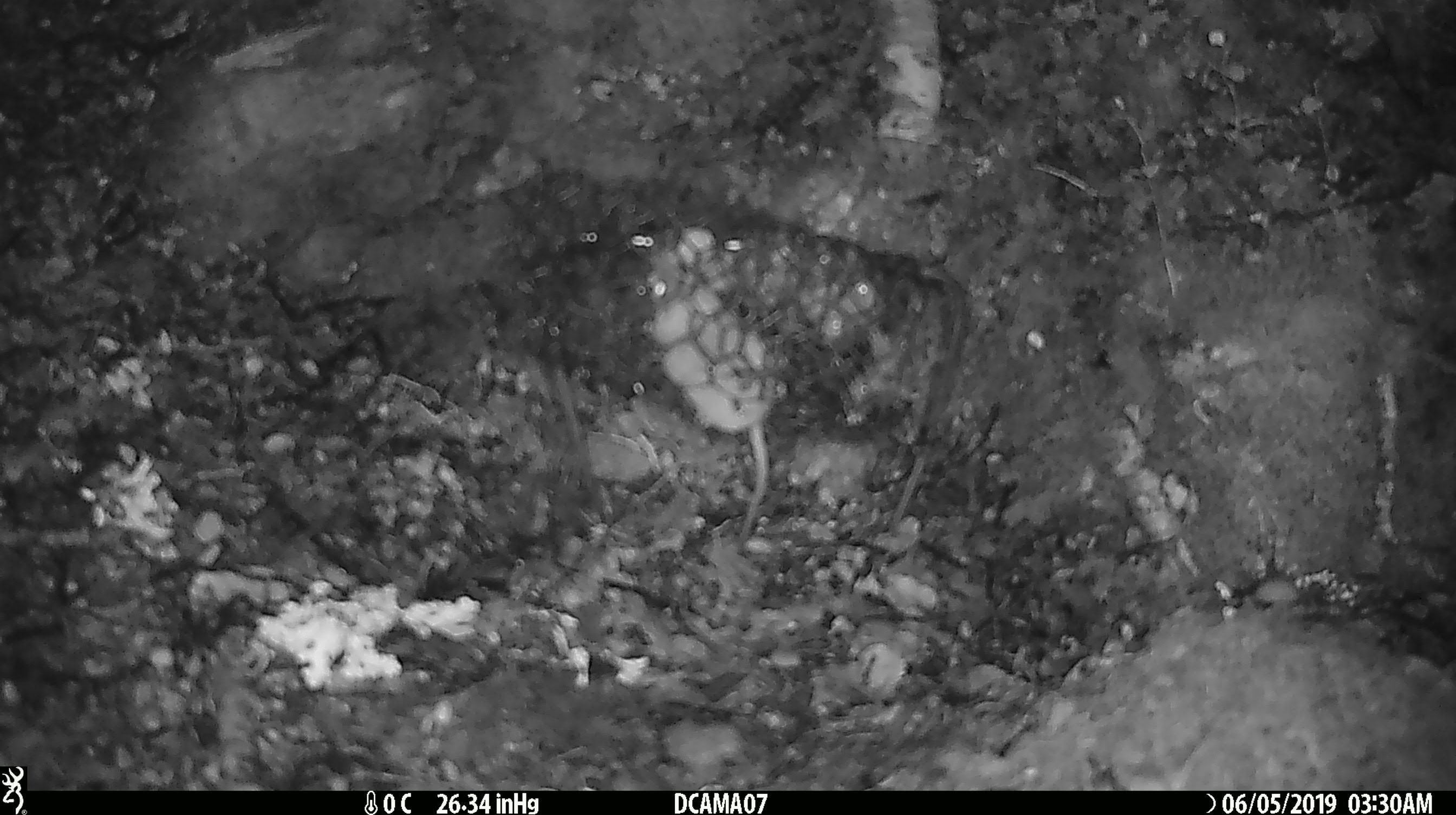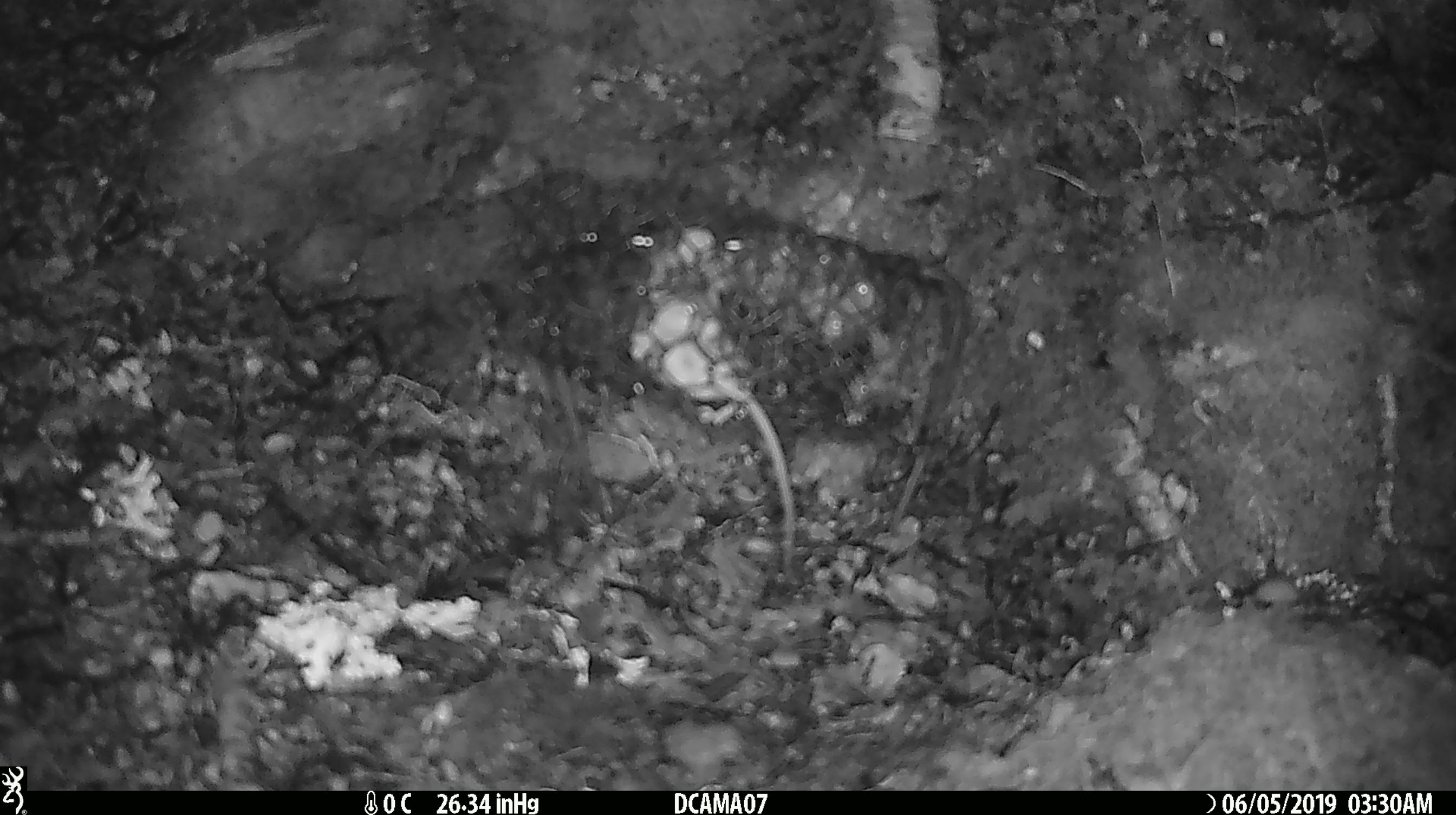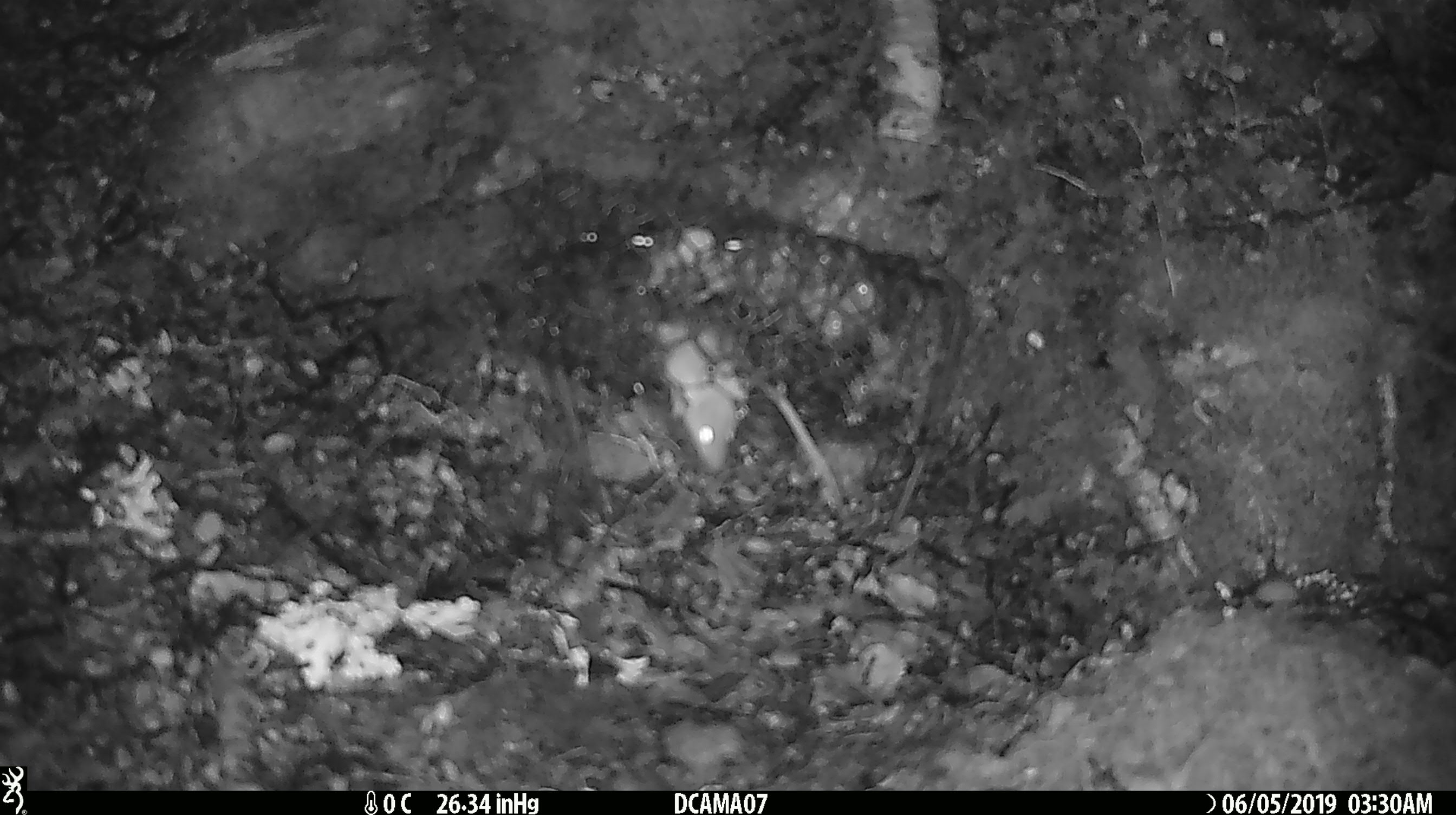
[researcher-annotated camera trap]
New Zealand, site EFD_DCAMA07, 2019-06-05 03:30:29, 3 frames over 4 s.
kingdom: Animalia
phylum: Chordata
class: Mammalia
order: Rodentia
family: Muridae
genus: Mus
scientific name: Mus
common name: mouse